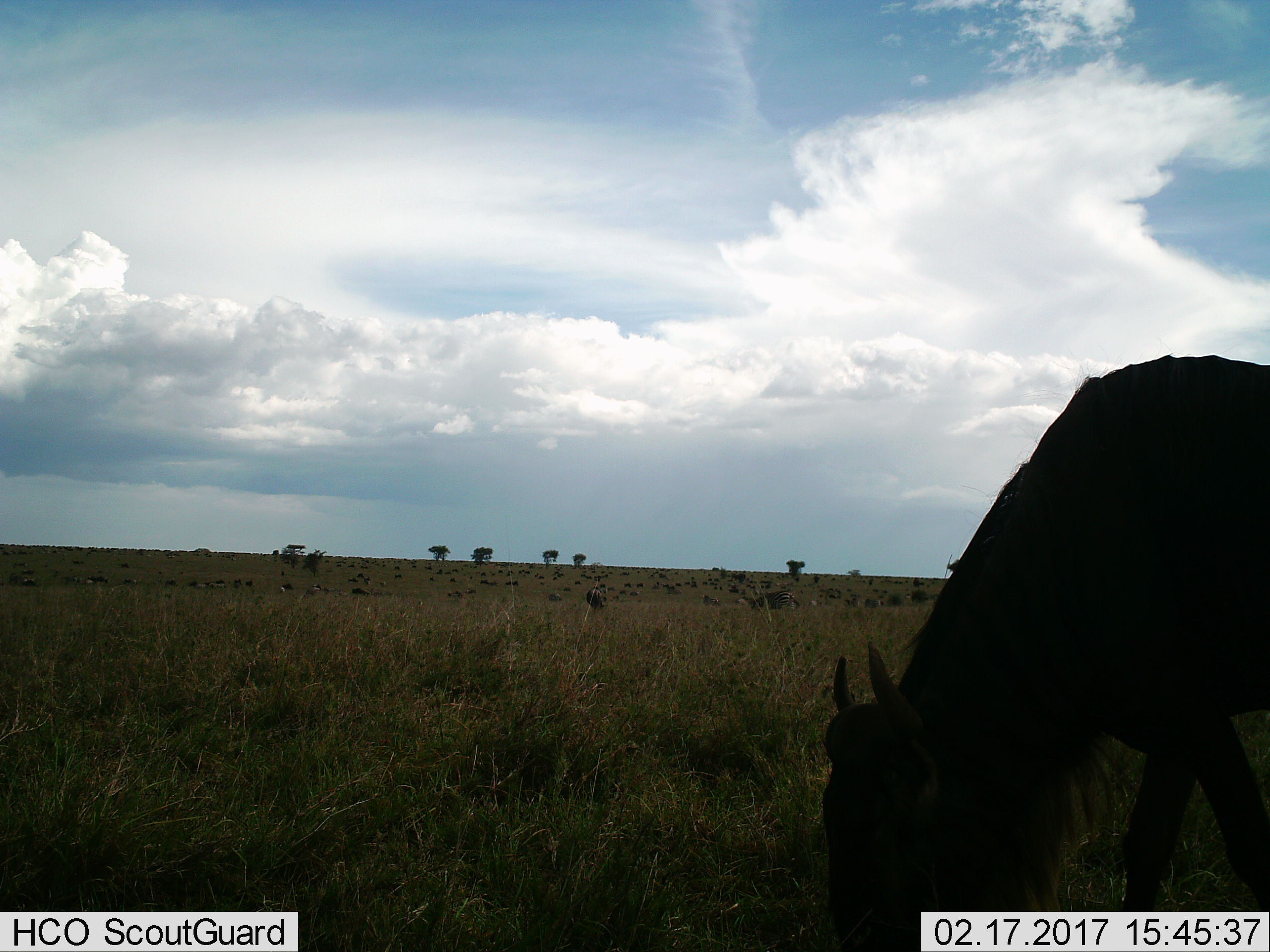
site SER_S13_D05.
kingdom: Animalia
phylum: Chordata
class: Mammalia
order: Artiodactyla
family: Bovidae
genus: Connochaetes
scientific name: Connochaetes taurinus taurinus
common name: blue wildebeest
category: wildebeestblue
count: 51+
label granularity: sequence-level